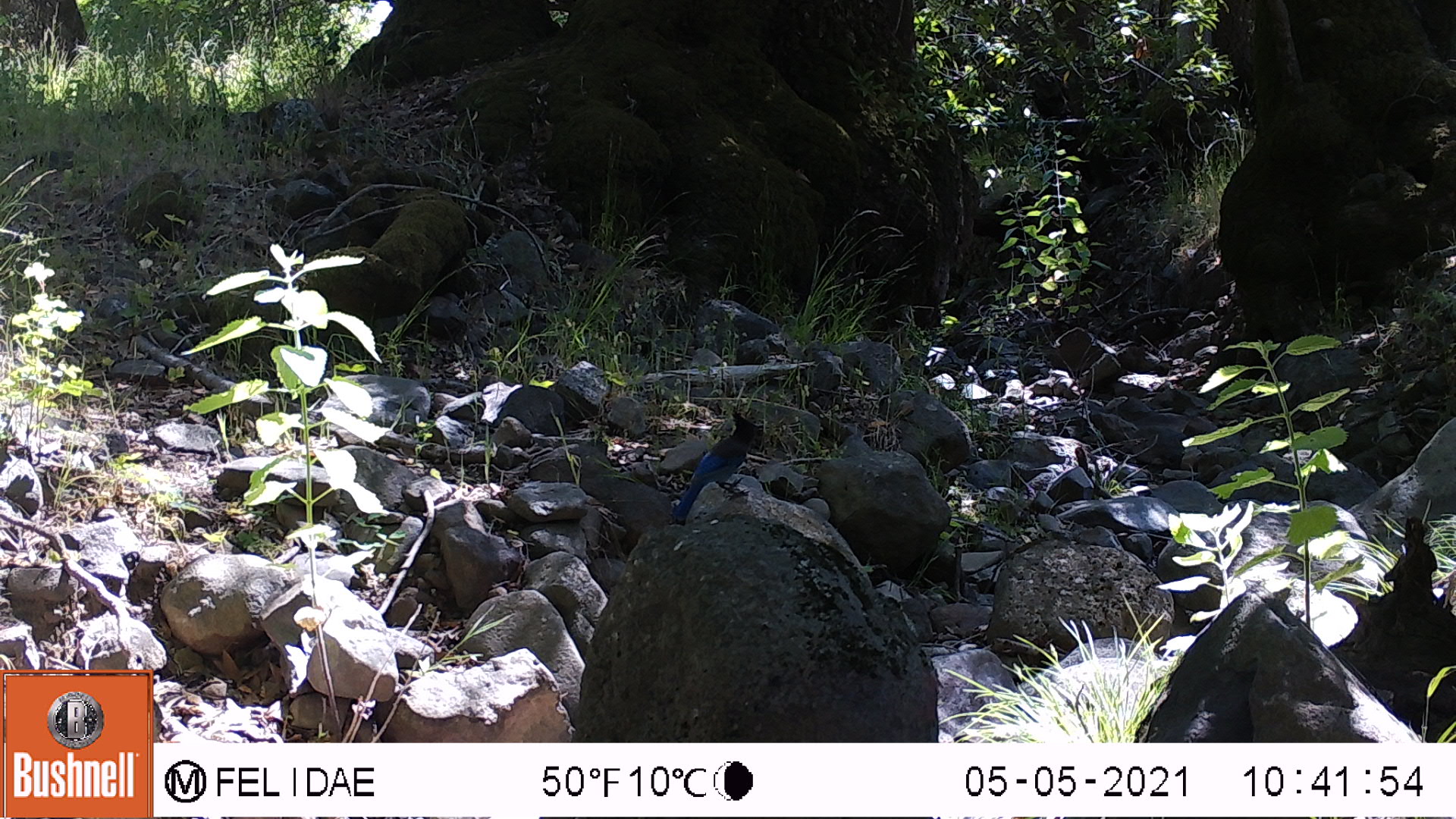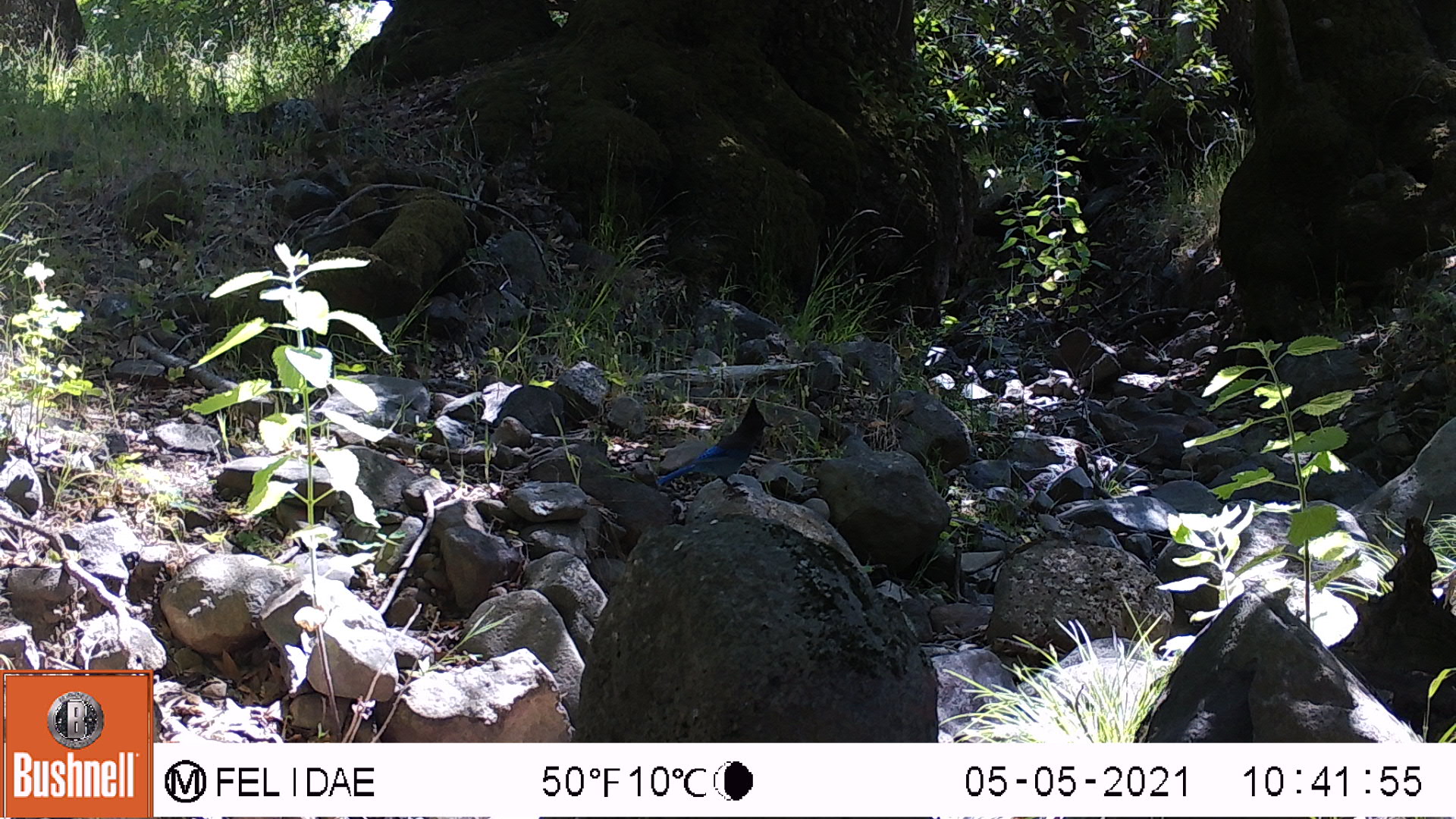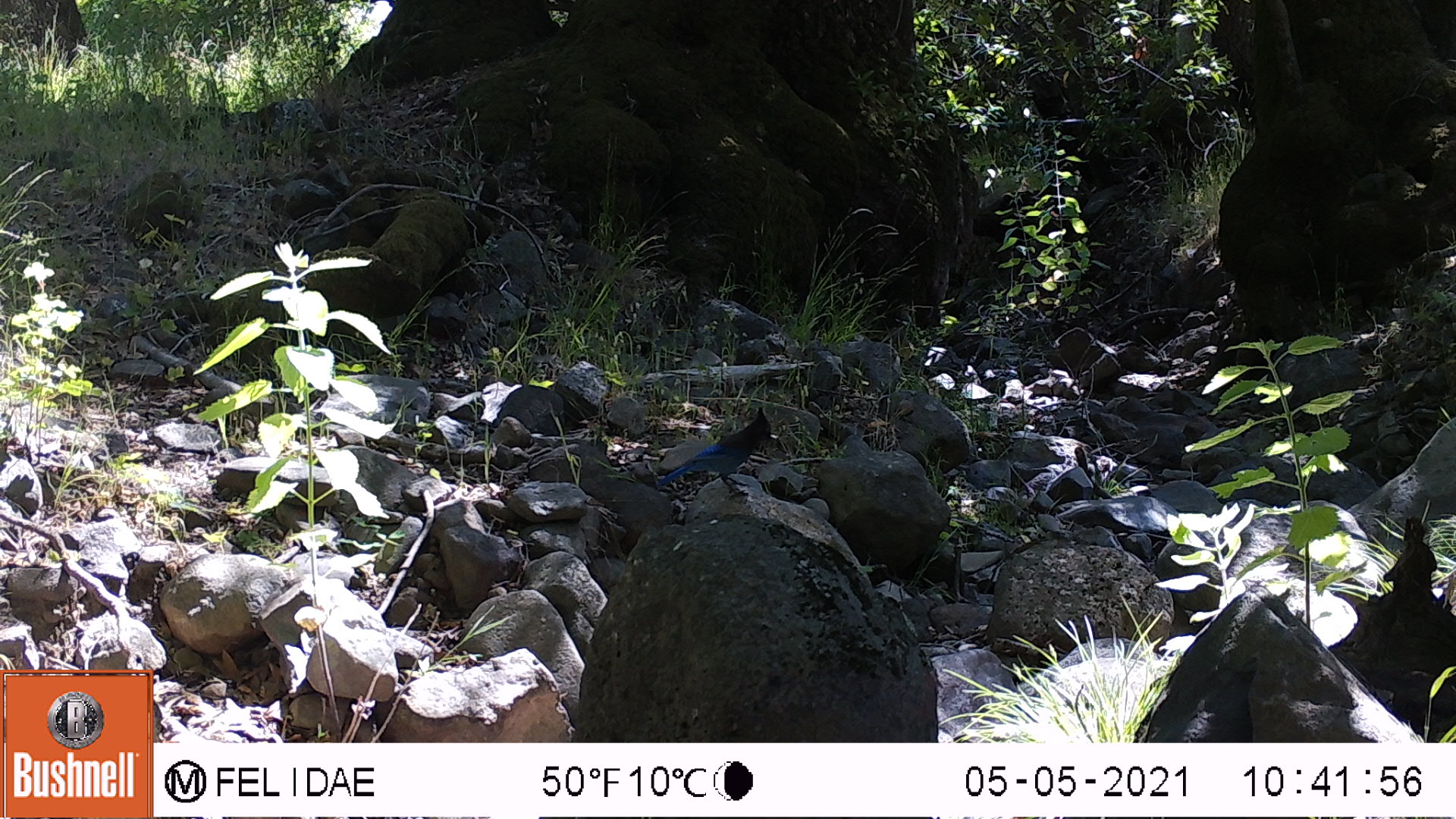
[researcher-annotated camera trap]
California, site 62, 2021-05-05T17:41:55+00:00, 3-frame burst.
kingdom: Animalia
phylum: Chordata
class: Aves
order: Passeriformes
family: Corvidae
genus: Cyanocitta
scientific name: Cyanocitta stelleri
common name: steller's jay